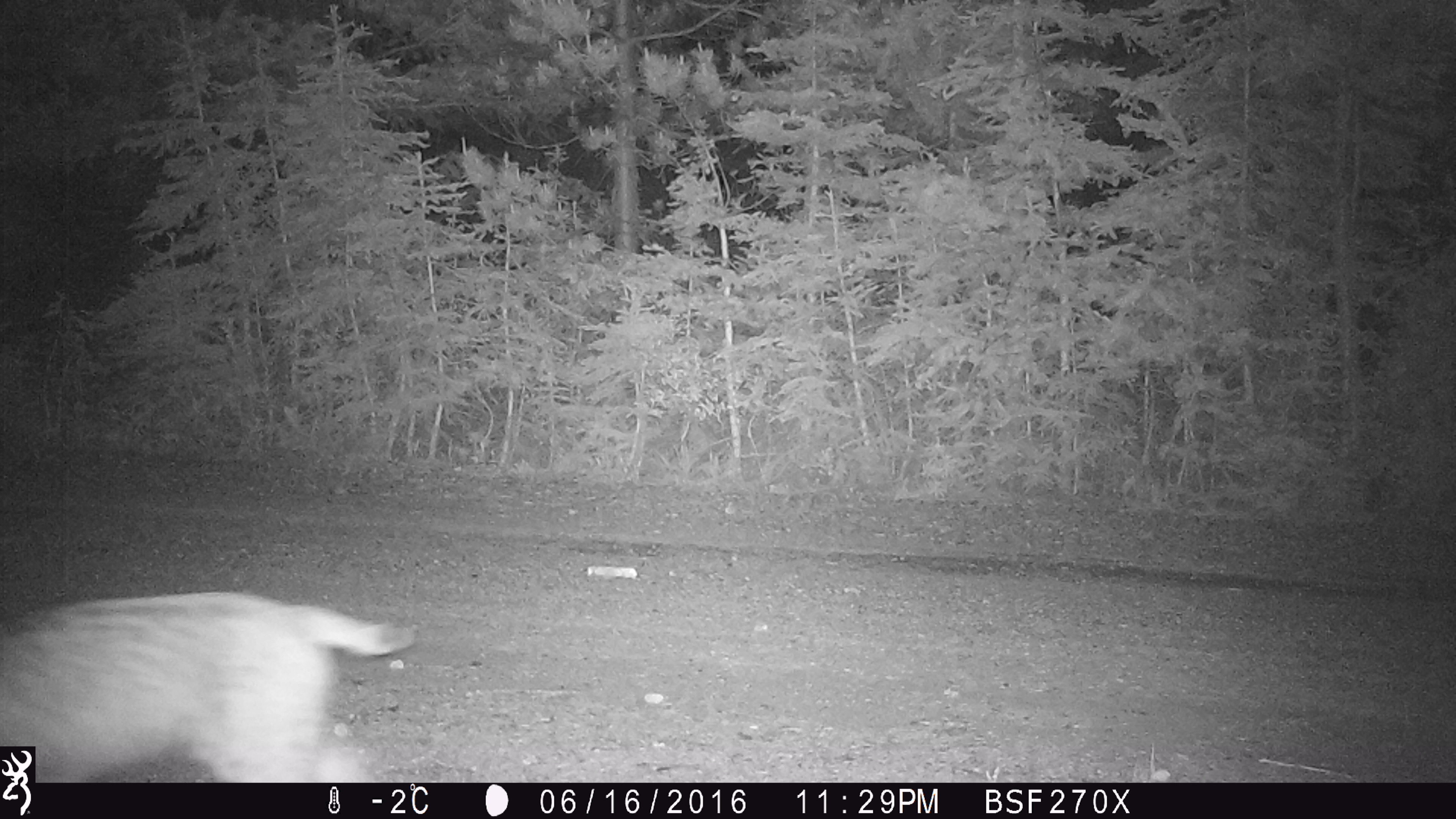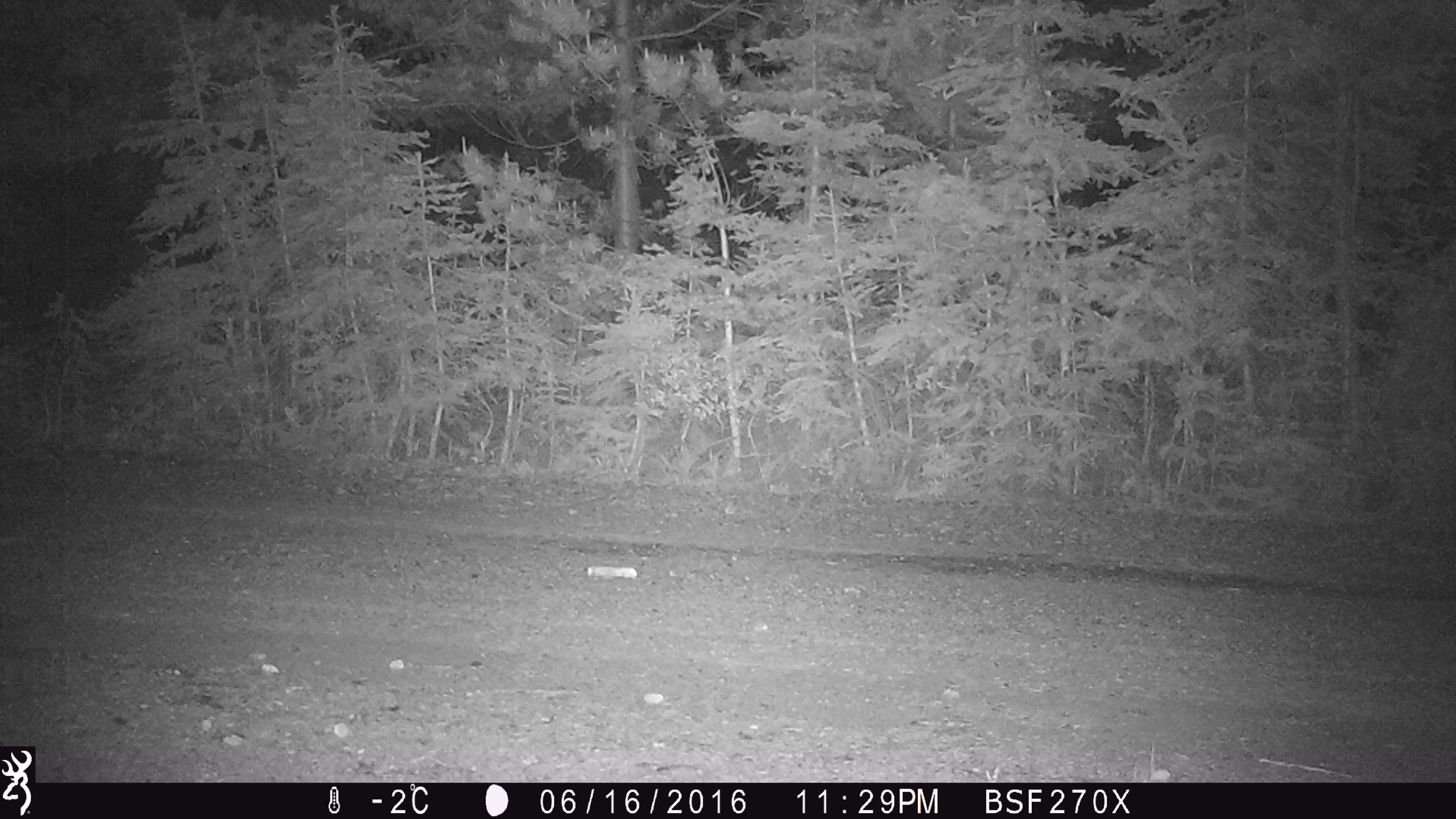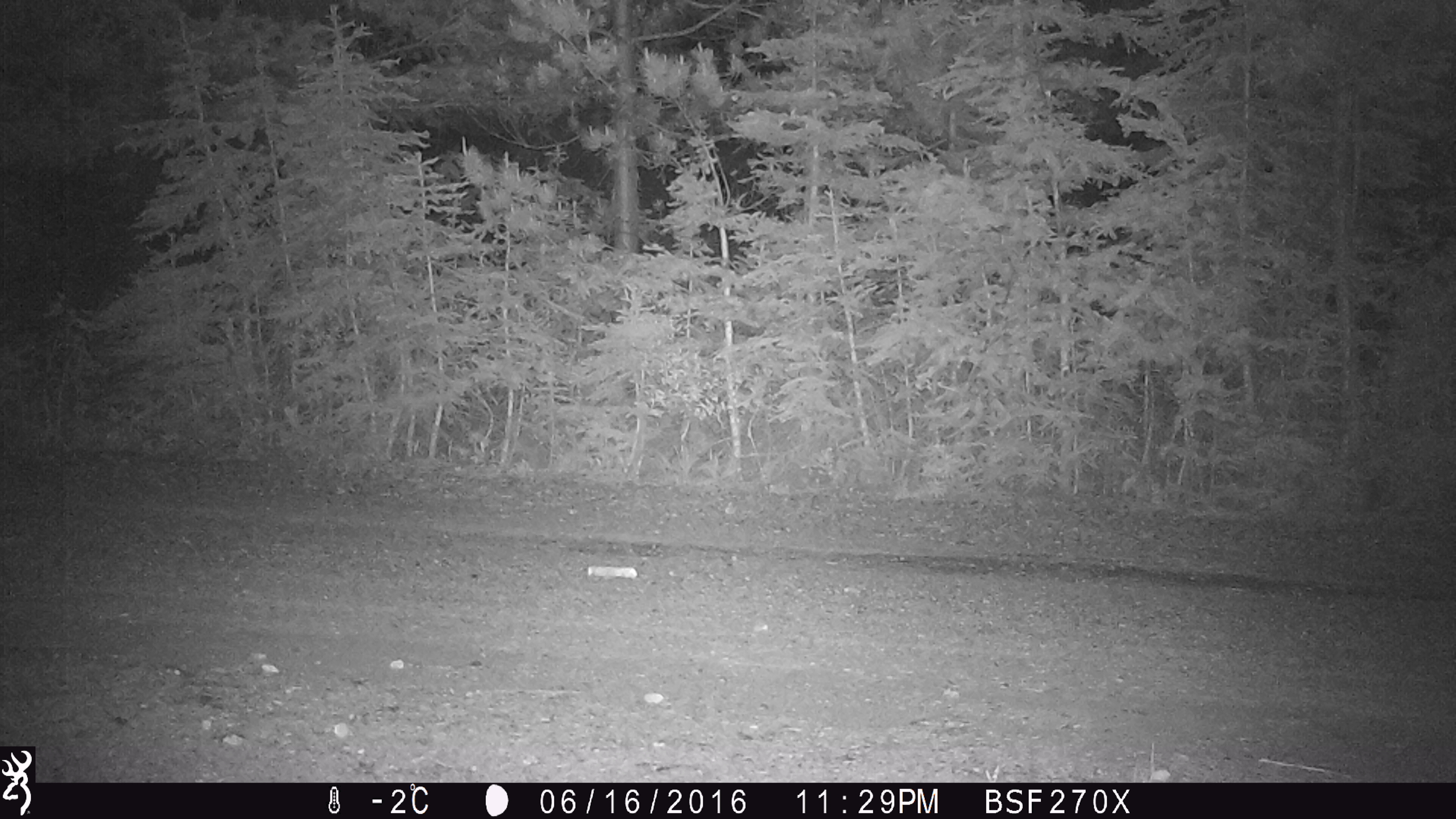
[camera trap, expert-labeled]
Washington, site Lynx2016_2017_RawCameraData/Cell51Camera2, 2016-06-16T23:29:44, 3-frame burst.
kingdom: Animalia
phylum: Chordata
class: Mammalia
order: Carnivora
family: Felidae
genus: Lynx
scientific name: Lynx rufus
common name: bobcat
Lynx rufus (bobcat). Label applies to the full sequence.